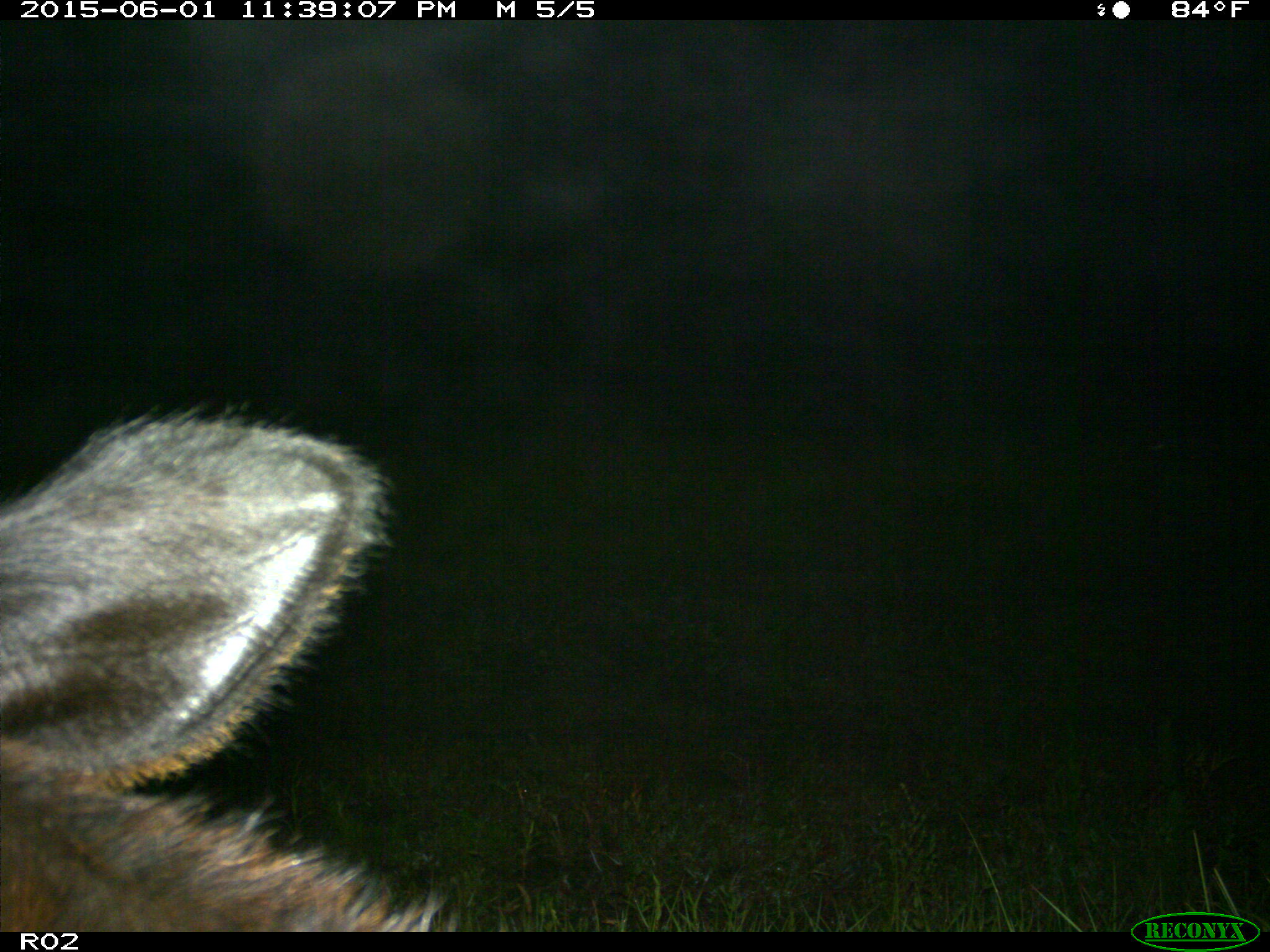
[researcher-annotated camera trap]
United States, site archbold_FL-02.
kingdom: Animalia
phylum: Chordata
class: Mammalia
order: Artiodactyla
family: Bovidae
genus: Bos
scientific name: Bos taurus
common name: domestic cow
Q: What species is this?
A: Bos taurus (domestic cow).